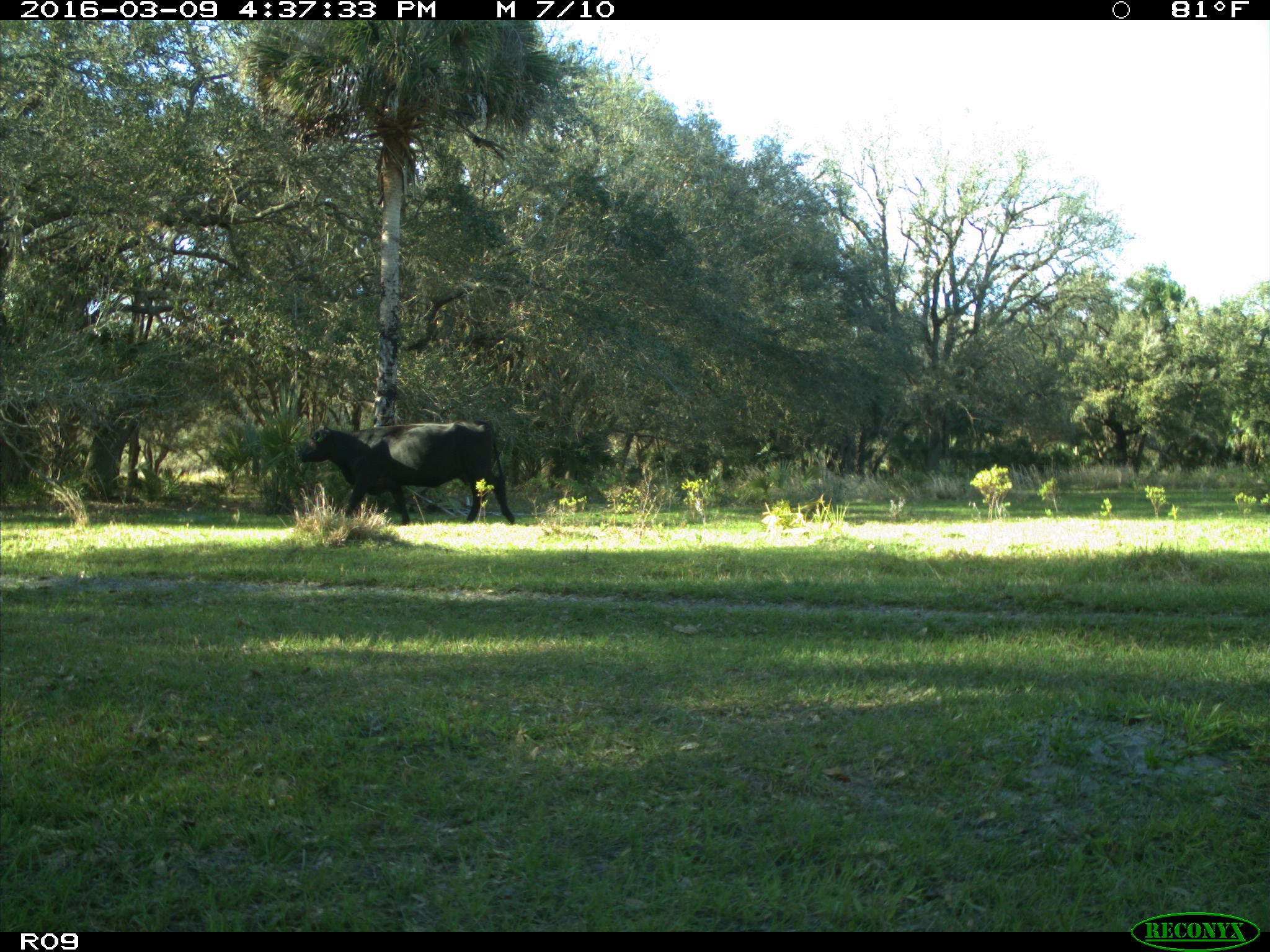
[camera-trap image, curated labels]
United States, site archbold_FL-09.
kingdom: Animalia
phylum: Chordata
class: Mammalia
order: Artiodactyla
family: Bovidae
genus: Bos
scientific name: Bos taurus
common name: domestic cow